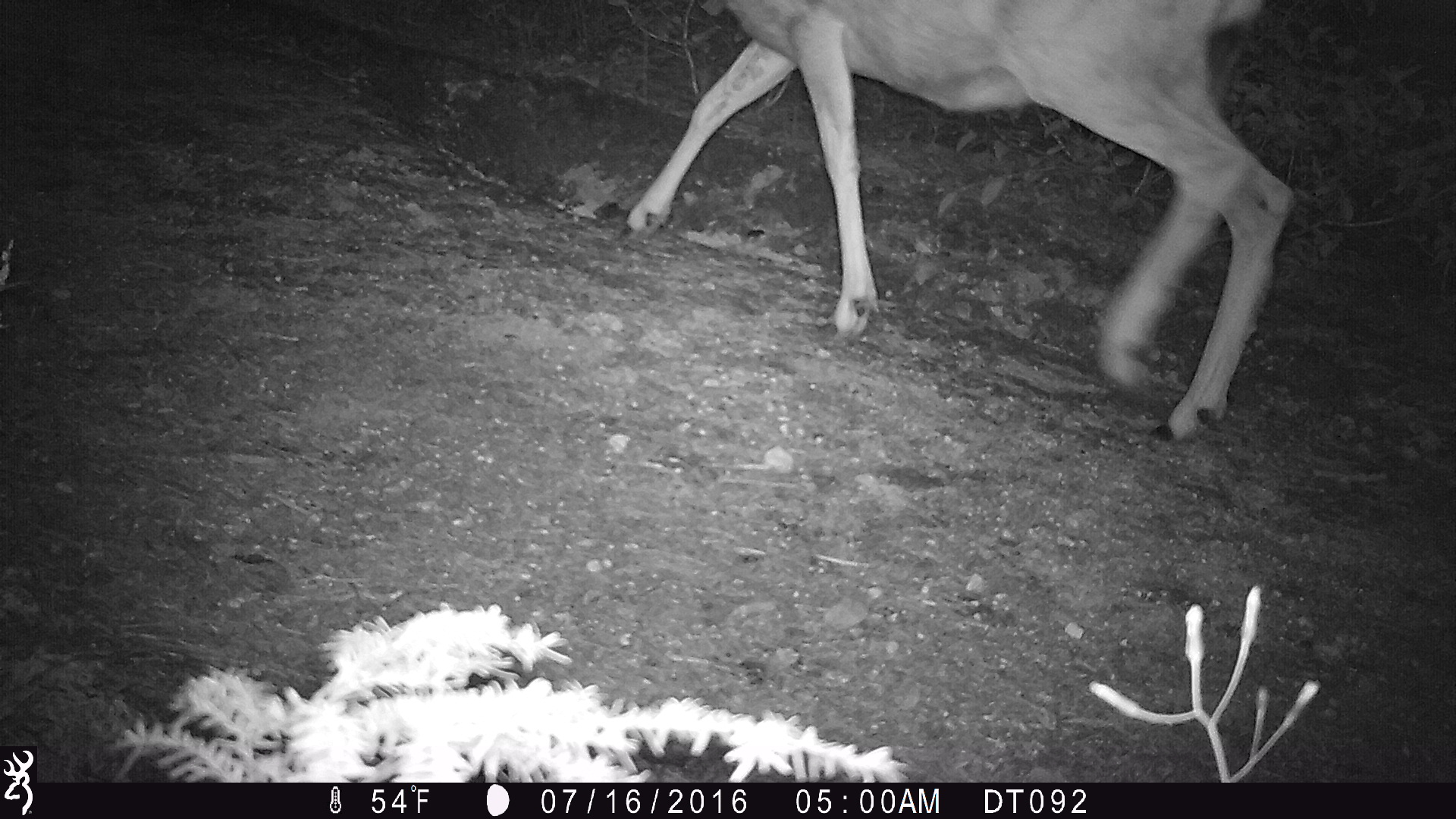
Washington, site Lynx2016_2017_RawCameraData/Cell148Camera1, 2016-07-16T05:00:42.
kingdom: Animalia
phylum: Chordata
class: Mammalia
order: Artiodactyla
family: Cervidae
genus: Odocoileus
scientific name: Odocoileus hemionus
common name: mule deer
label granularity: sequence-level